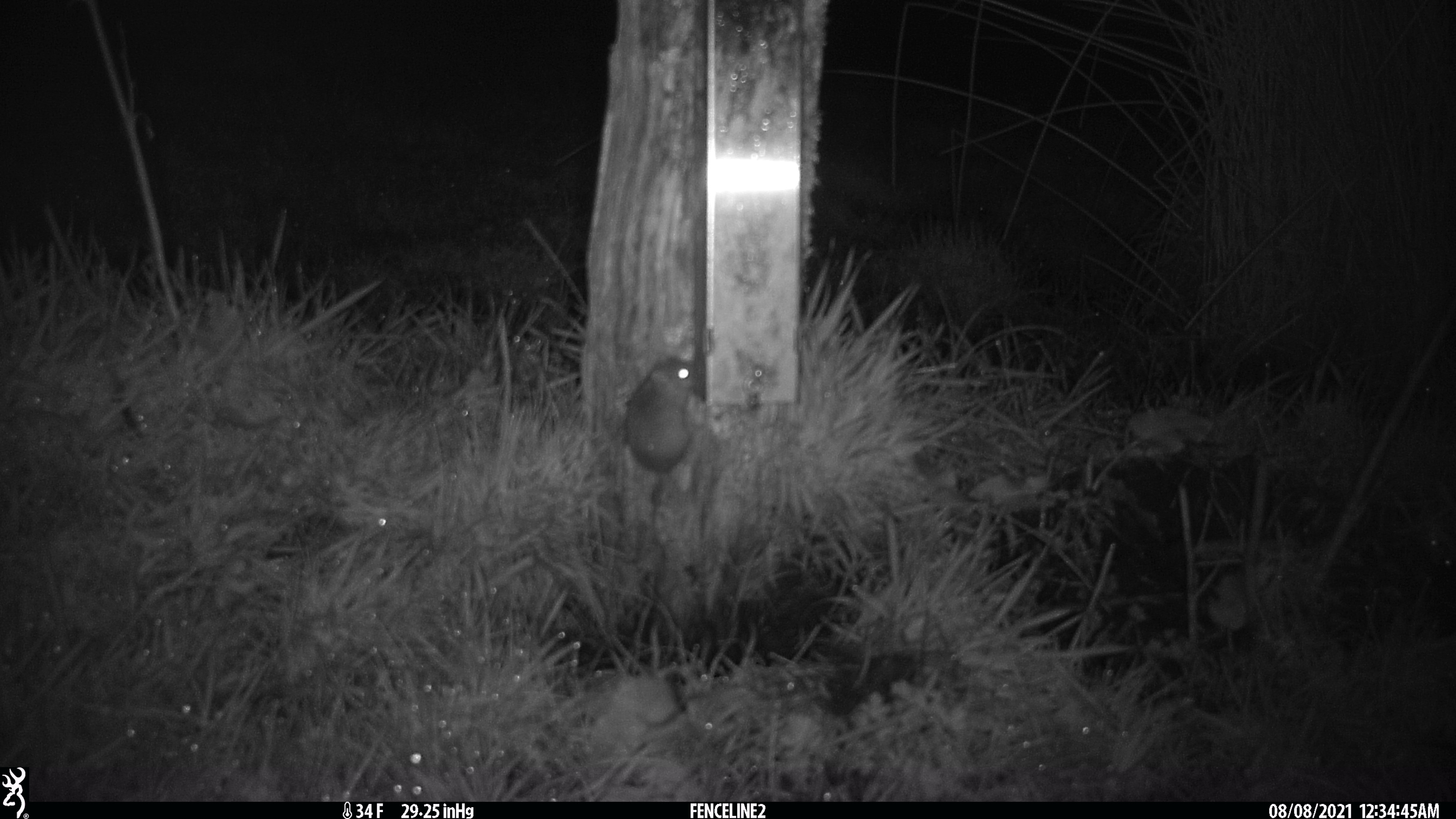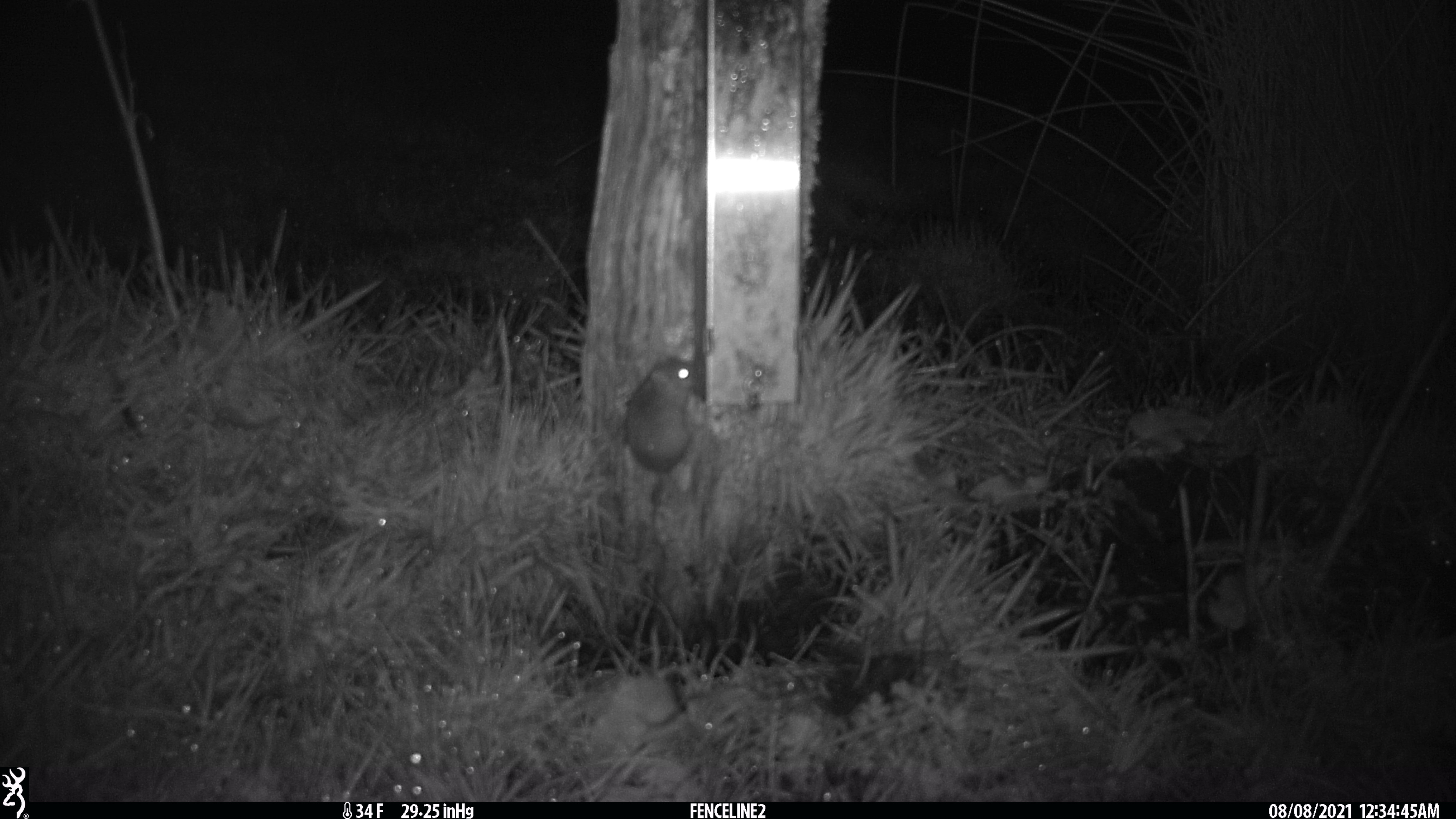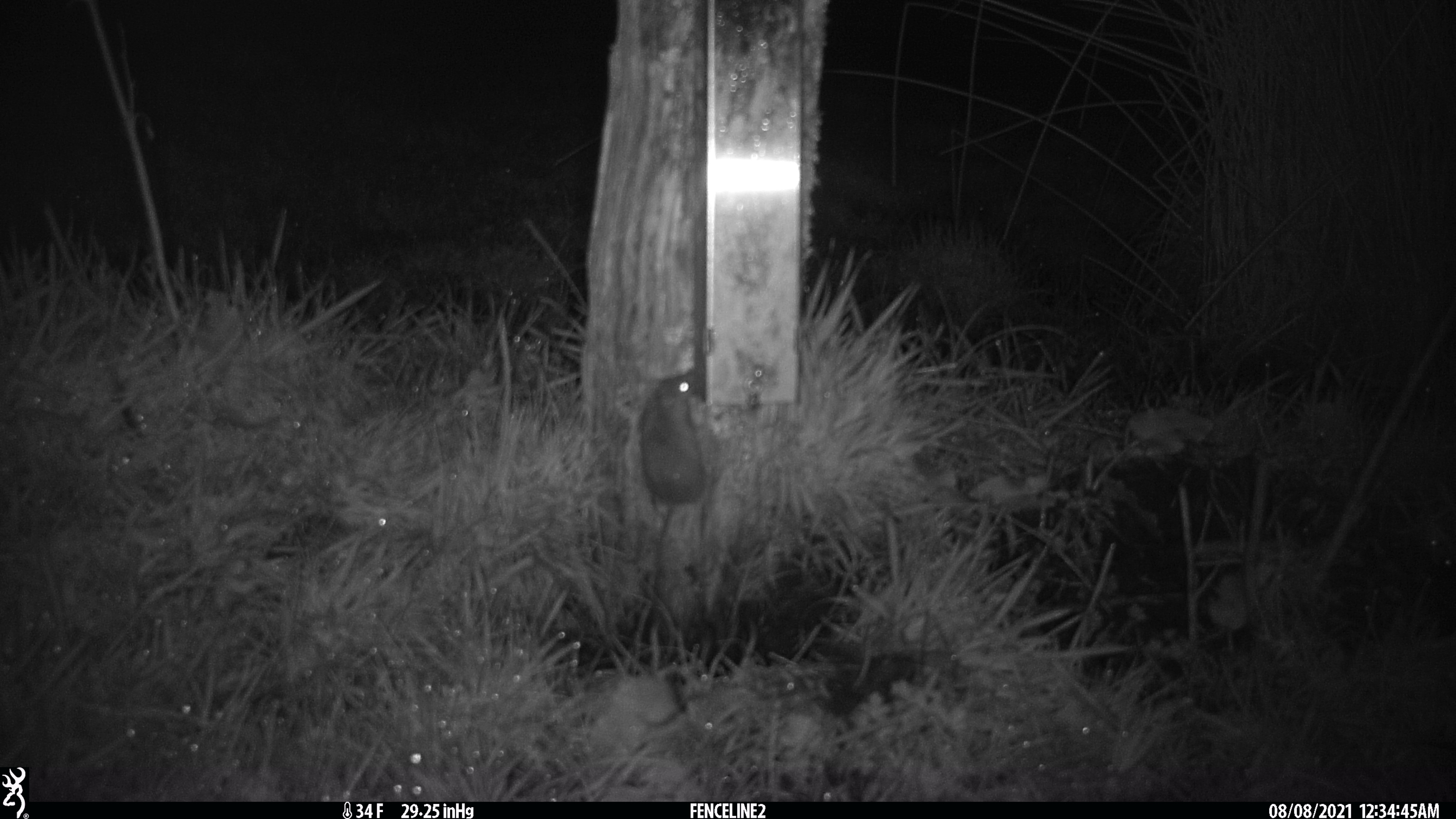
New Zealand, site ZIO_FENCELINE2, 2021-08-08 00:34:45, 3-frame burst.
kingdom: Animalia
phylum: Chordata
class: Mammalia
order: Rodentia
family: Muridae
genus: Mus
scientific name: Mus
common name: mouse